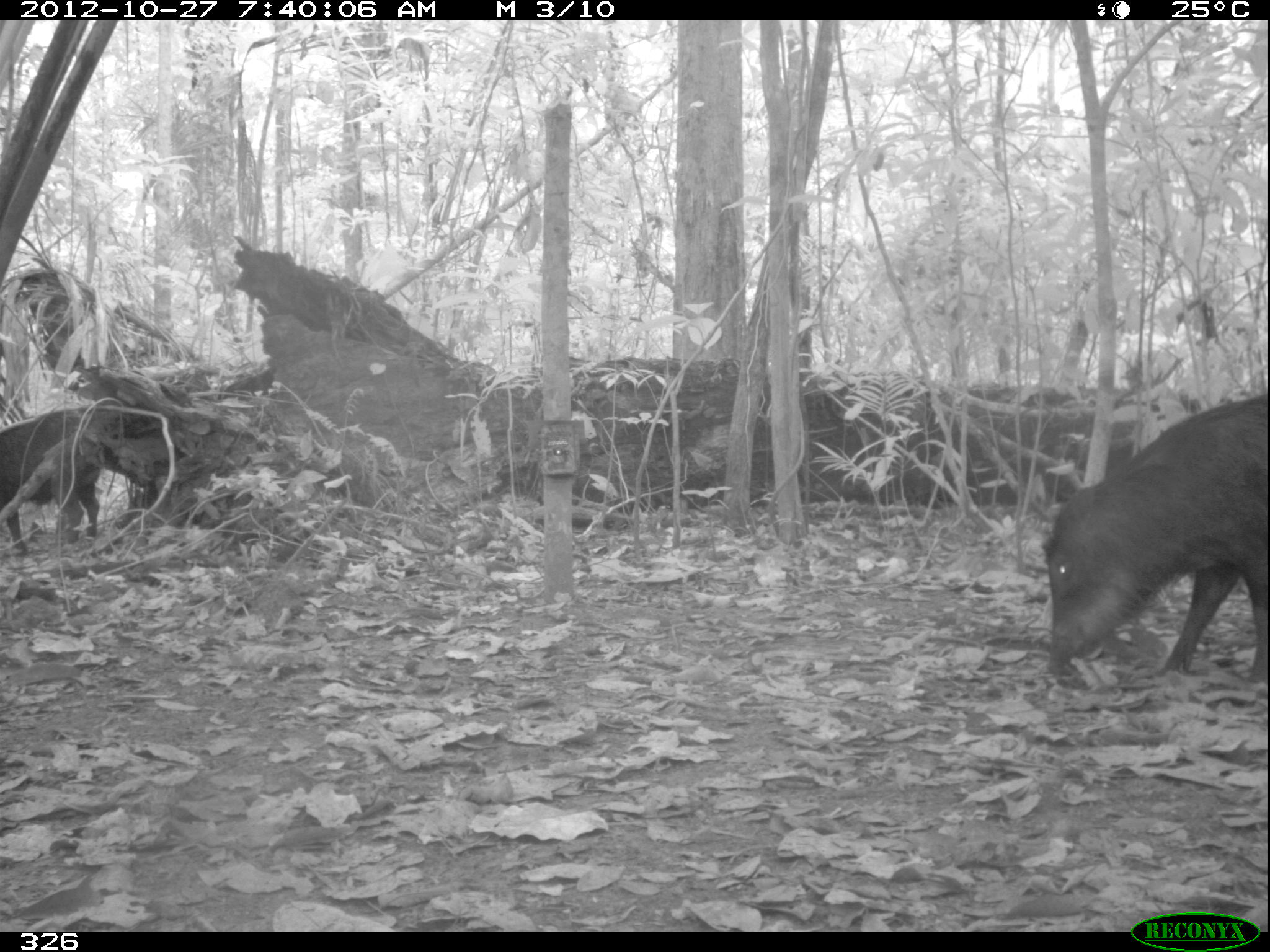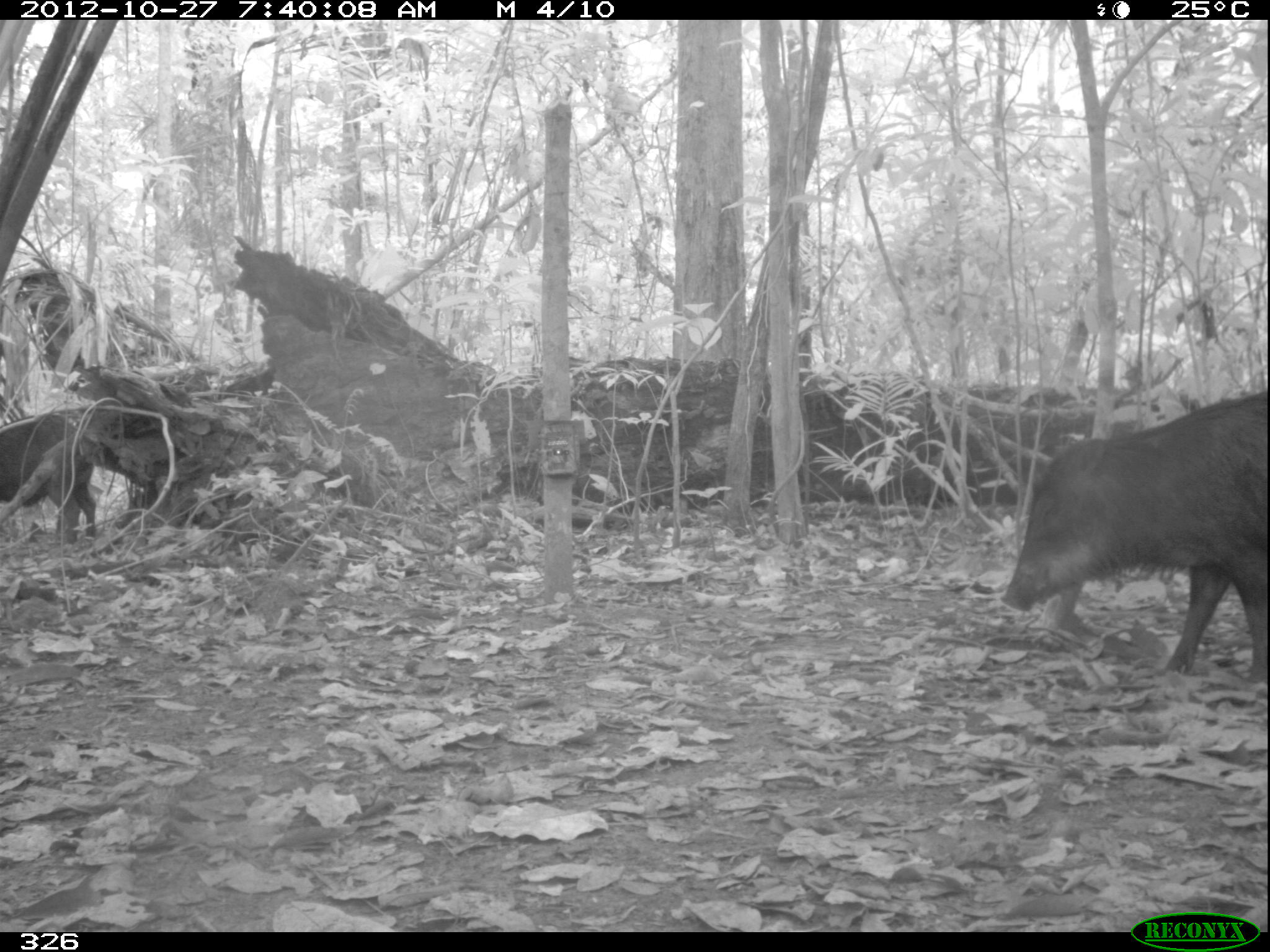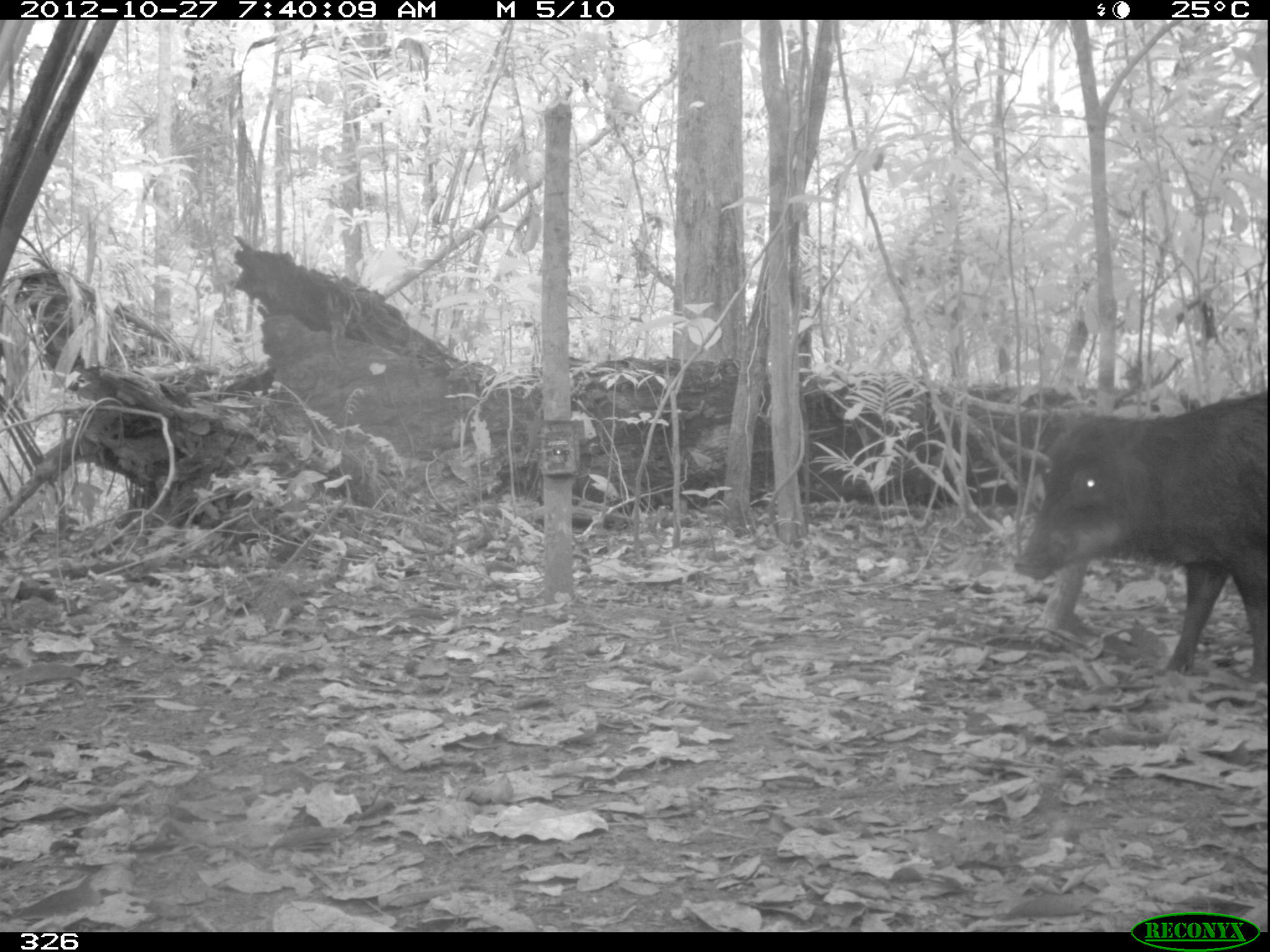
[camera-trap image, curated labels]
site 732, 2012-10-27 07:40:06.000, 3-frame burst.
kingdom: Animalia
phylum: Chordata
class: Mammalia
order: Artiodactyla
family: Tayassuidae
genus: Tayassu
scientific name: Tayassu pecari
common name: white-lipped peccary